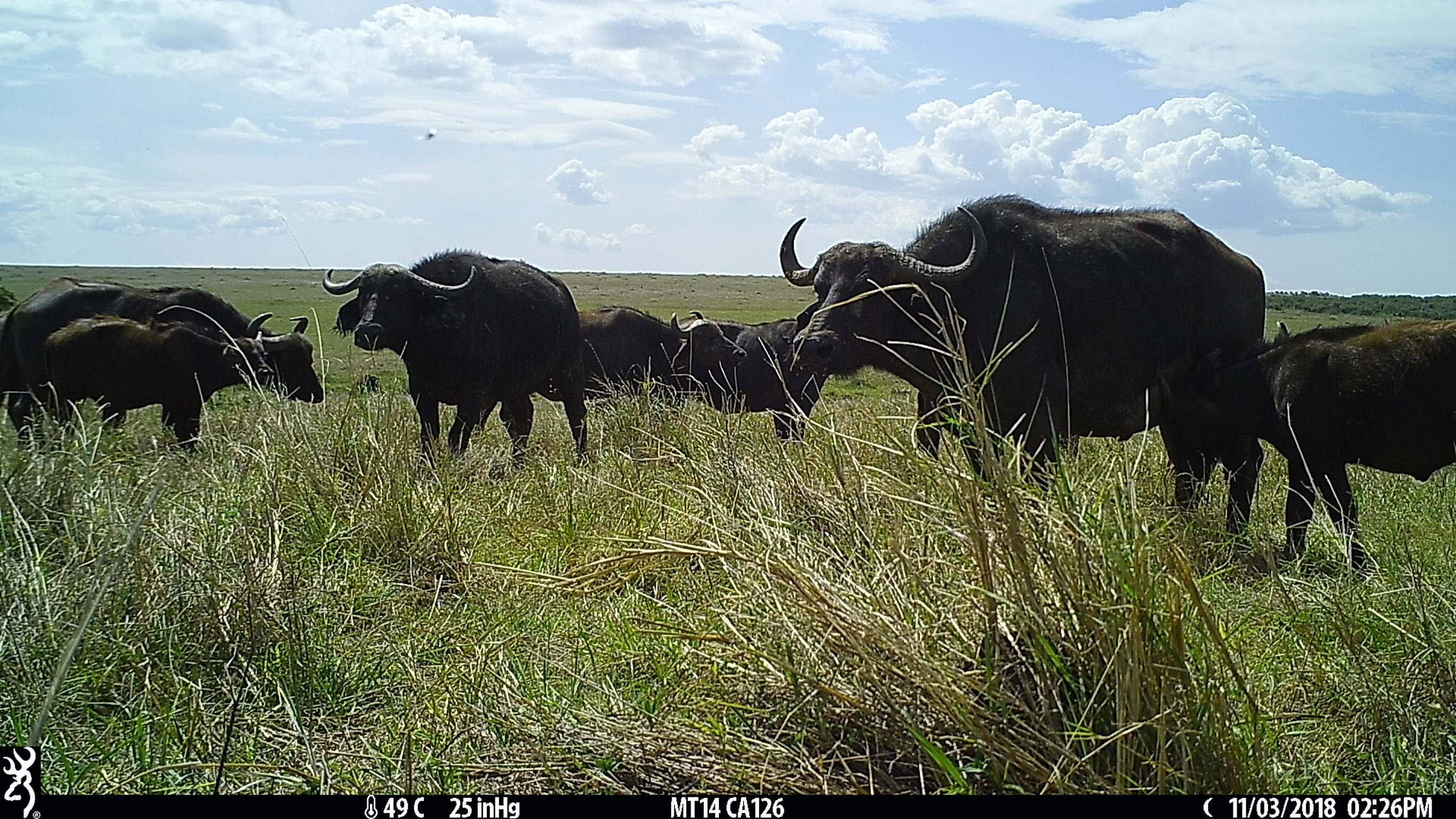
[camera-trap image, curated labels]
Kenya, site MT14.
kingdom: Animalia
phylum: Chordata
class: Mammalia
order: Artiodactyla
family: Bovidae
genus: Syncerus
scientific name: Syncerus caffer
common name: buffalo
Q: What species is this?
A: Buffalo (Syncerus caffer).